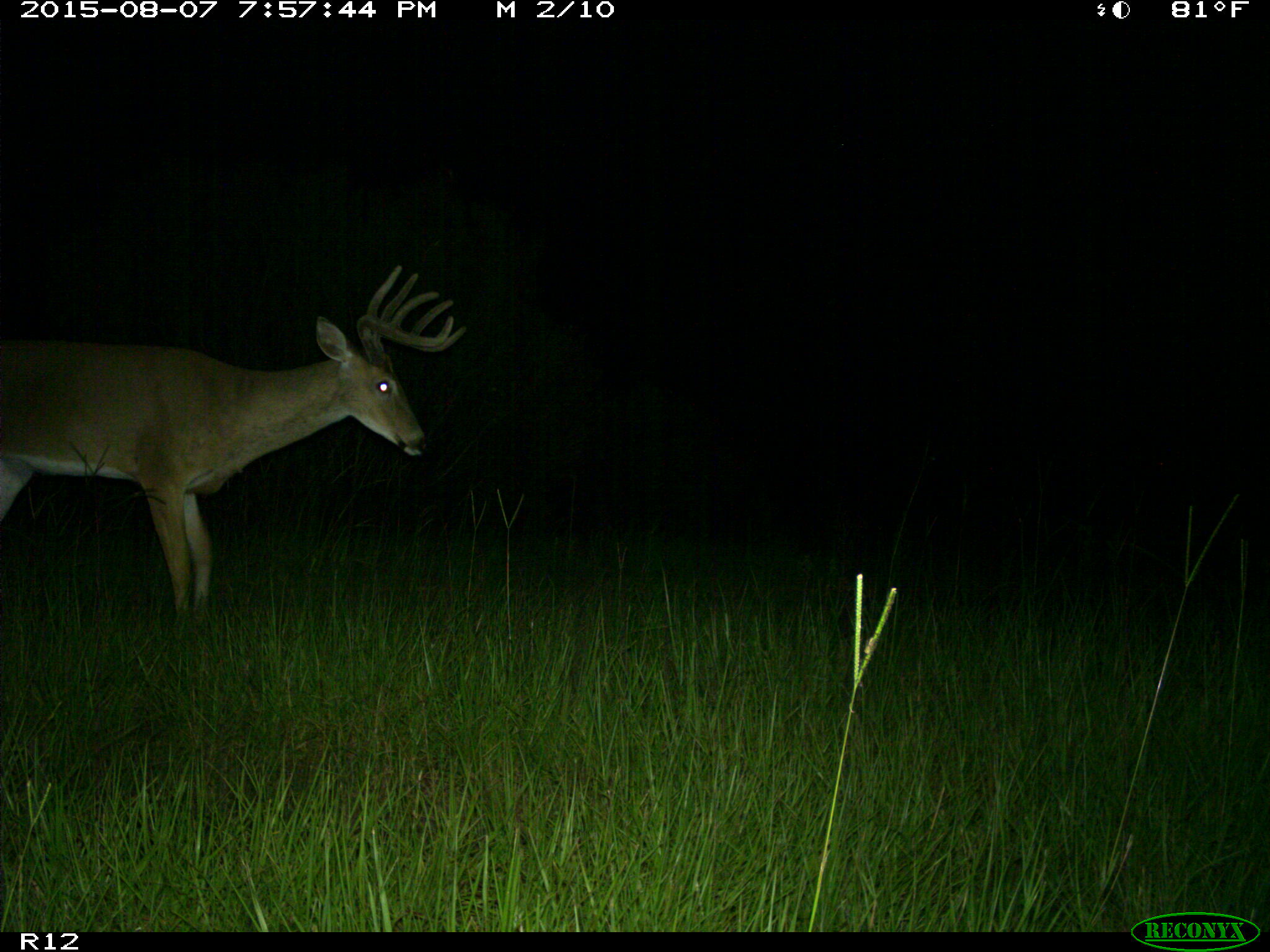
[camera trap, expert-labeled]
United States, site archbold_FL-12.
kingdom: Animalia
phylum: Chordata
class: Mammalia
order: Artiodactyla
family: Cervidae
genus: Odocoileus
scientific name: Odocoileus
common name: deer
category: unidentified deer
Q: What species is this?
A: Unidentified deer (deer) (Odocoileus).